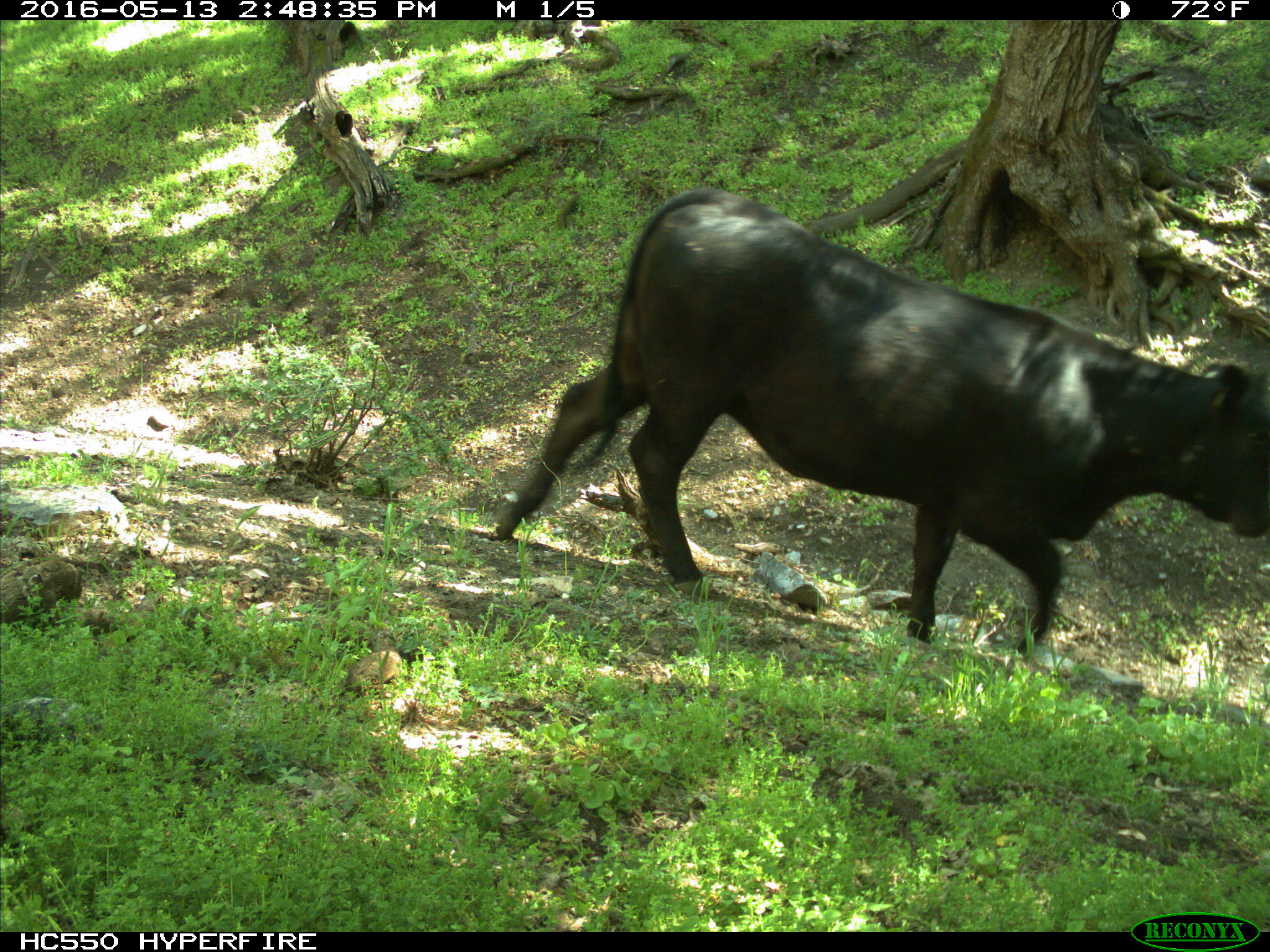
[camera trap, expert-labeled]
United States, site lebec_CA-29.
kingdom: Animalia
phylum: Chordata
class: Mammalia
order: Artiodactyla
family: Bovidae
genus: Bos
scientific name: Bos taurus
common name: domestic cow